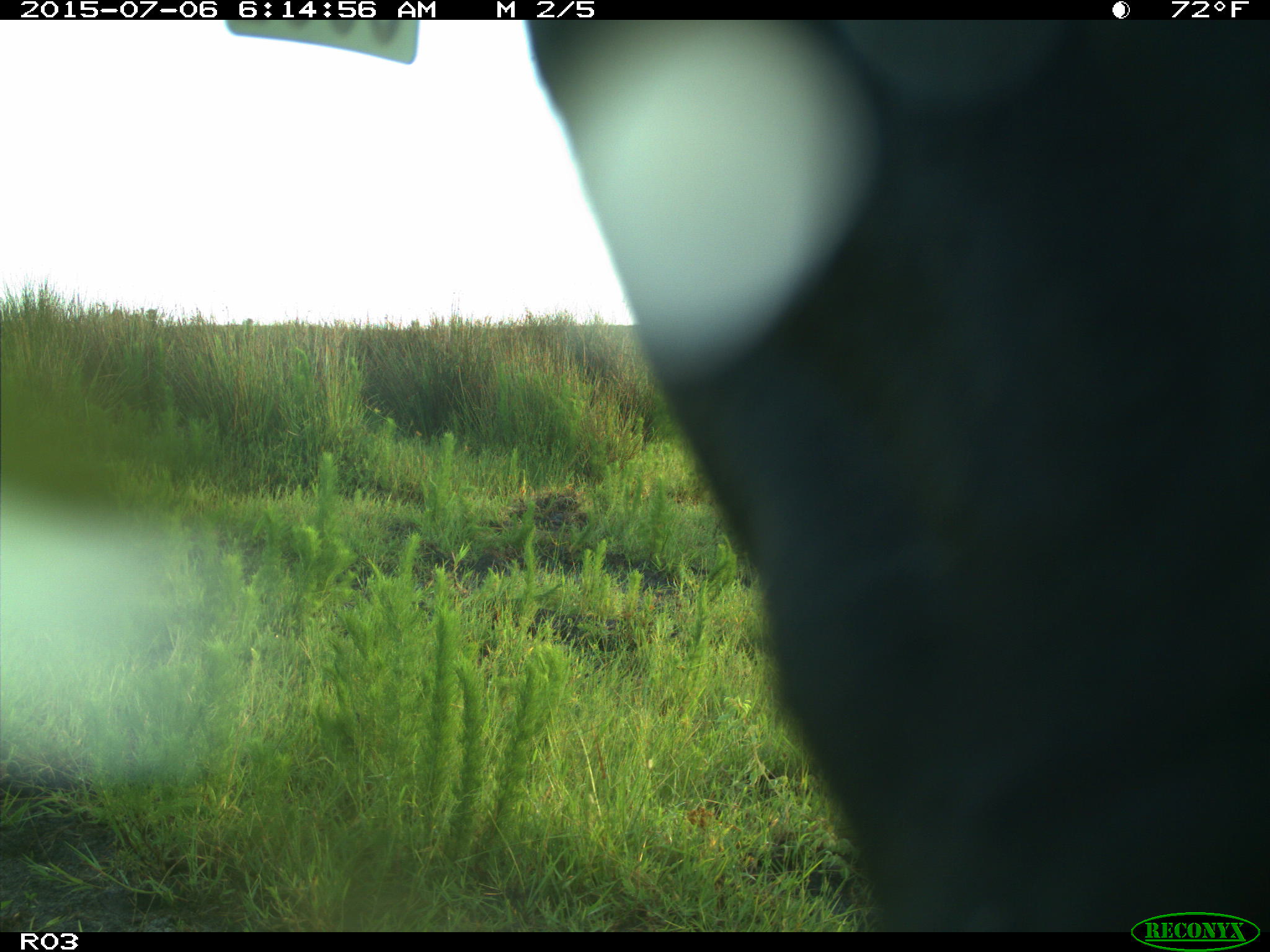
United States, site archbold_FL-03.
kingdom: Animalia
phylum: Chordata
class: Mammalia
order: Artiodactyla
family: Bovidae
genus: Bos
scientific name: Bos taurus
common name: domestic cow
Bos taurus (domestic cow).